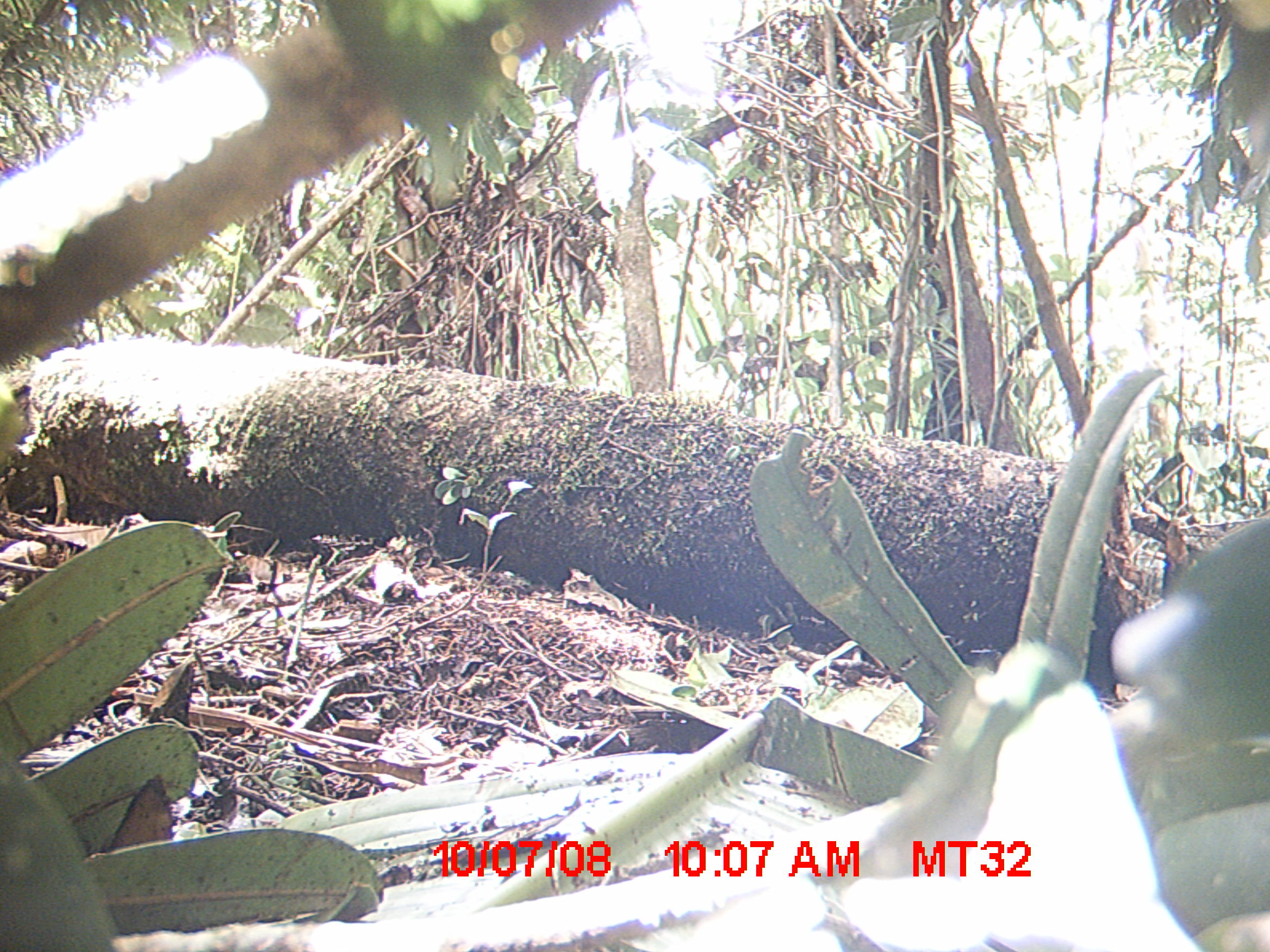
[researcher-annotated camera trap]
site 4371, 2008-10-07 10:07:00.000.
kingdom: Animalia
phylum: Chordata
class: Mammalia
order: Carnivora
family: Eupleridae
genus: Eupleres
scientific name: Eupleres goudotii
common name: falanouc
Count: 1.